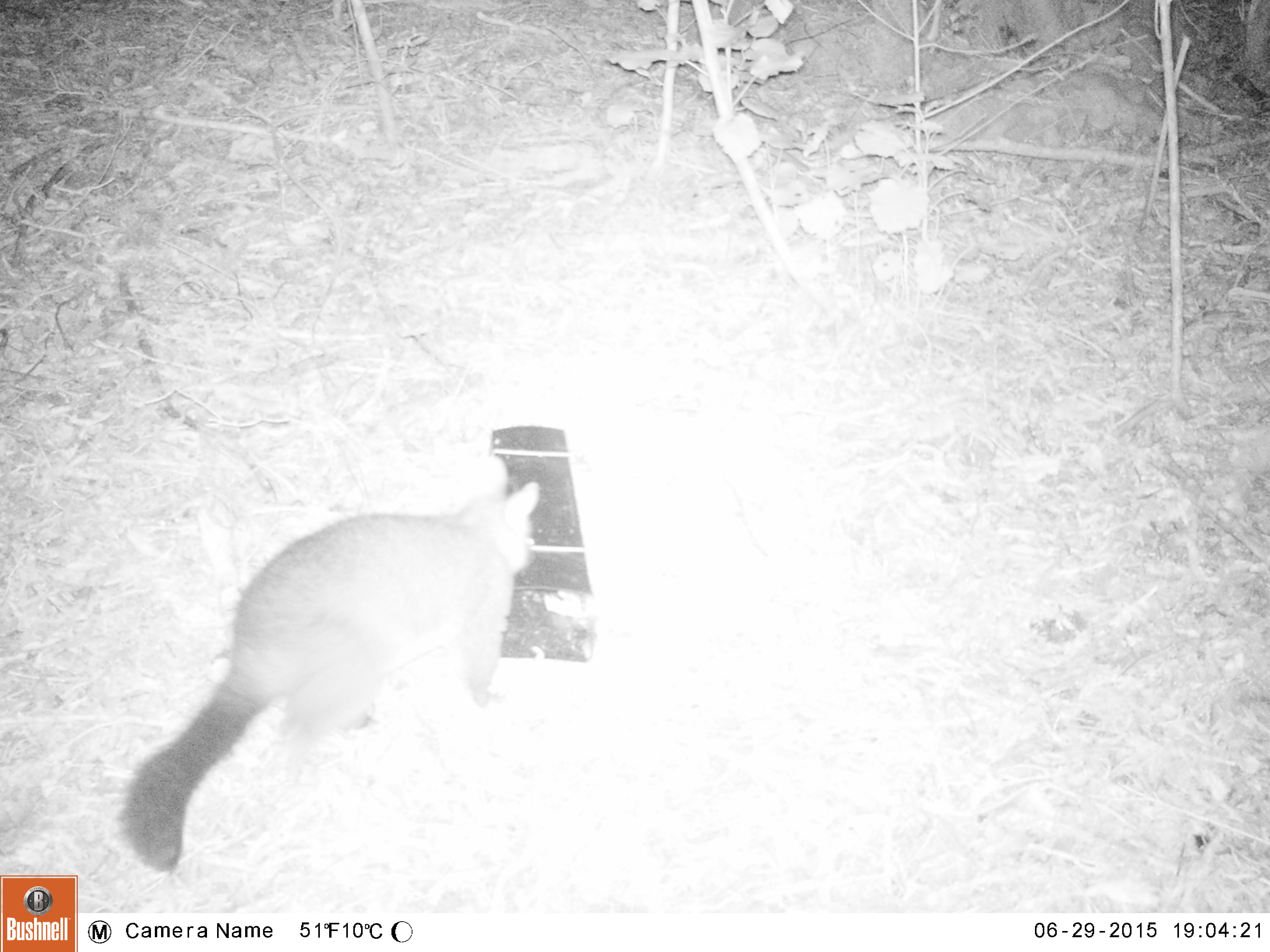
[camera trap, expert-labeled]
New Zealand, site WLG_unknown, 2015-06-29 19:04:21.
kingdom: Animalia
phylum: Chordata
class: Mammalia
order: Diprotodontia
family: Phalangeridae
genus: Trichosurus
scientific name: Trichosurus vulpecula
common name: common brushtail possum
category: possum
Possum (common brushtail possum) (Trichosurus vulpecula).